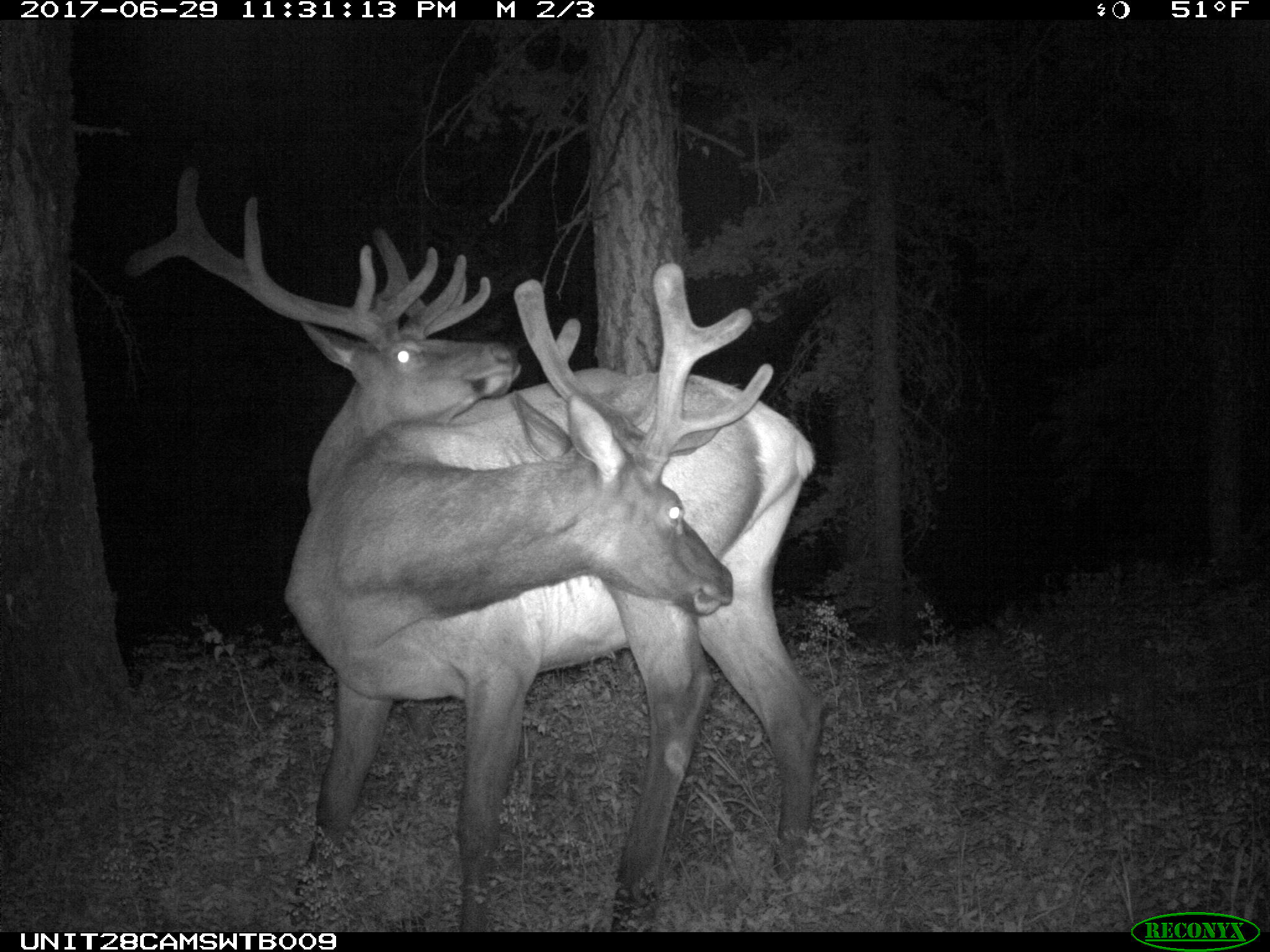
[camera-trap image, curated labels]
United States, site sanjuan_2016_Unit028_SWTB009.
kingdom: Animalia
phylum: Chordata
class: Mammalia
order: Artiodactyla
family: Cervidae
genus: Cervus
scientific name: Cervus elaphus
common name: red deer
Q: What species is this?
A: Cervus elaphus (red deer).